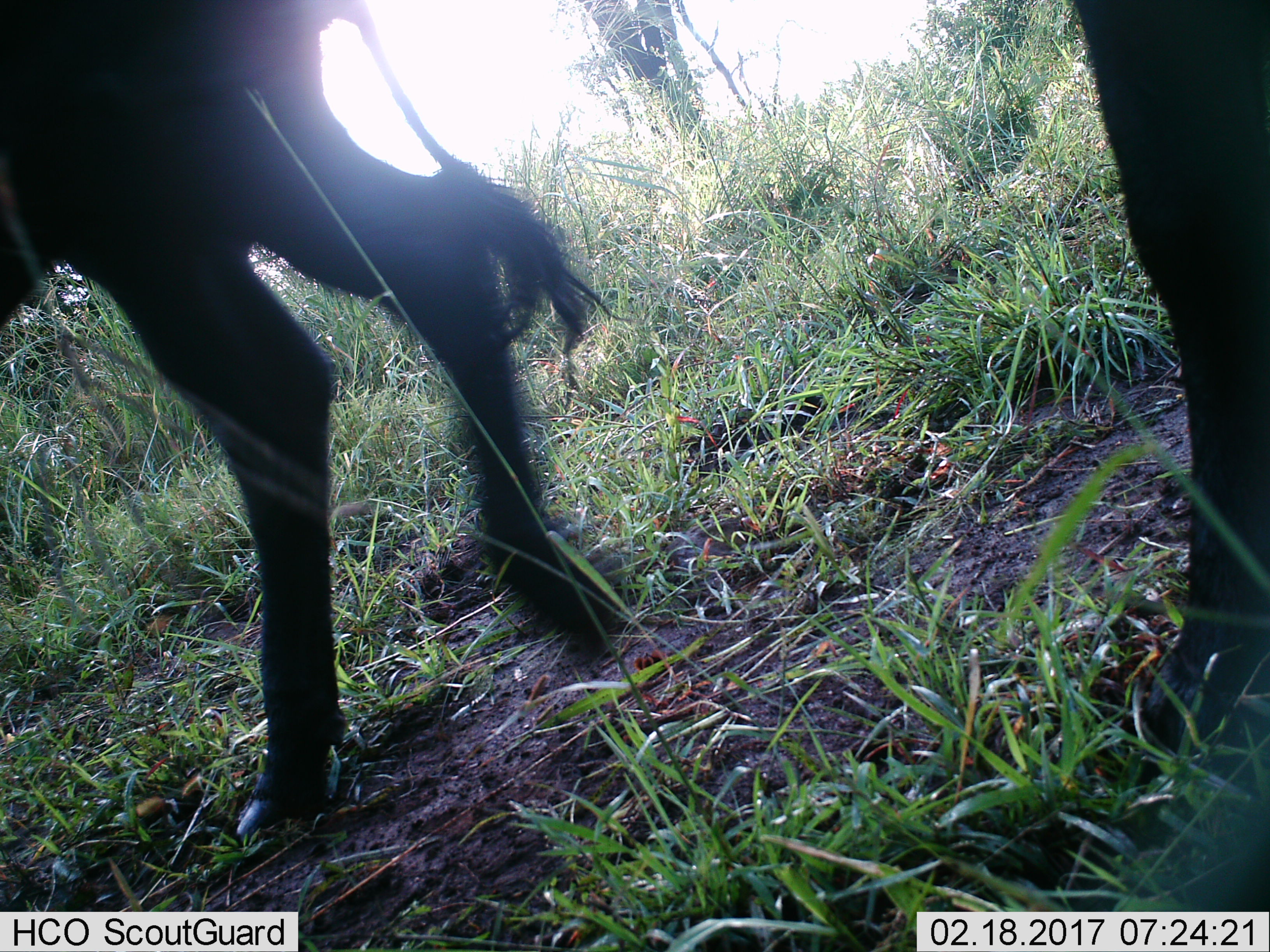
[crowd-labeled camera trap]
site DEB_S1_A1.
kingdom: Animalia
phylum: Chordata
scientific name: Vertebrata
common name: domestic animal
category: domesticanimal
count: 2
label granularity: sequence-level